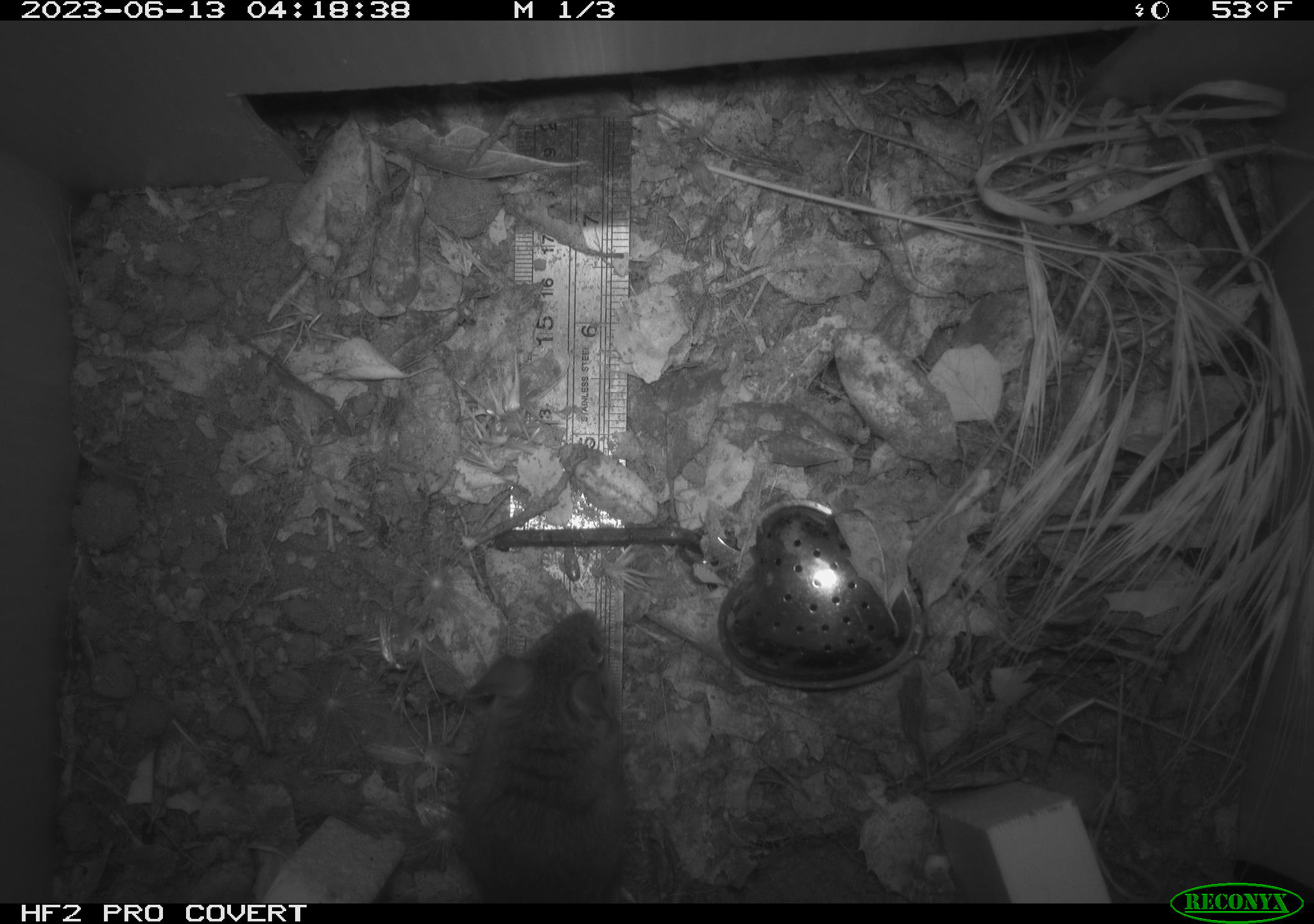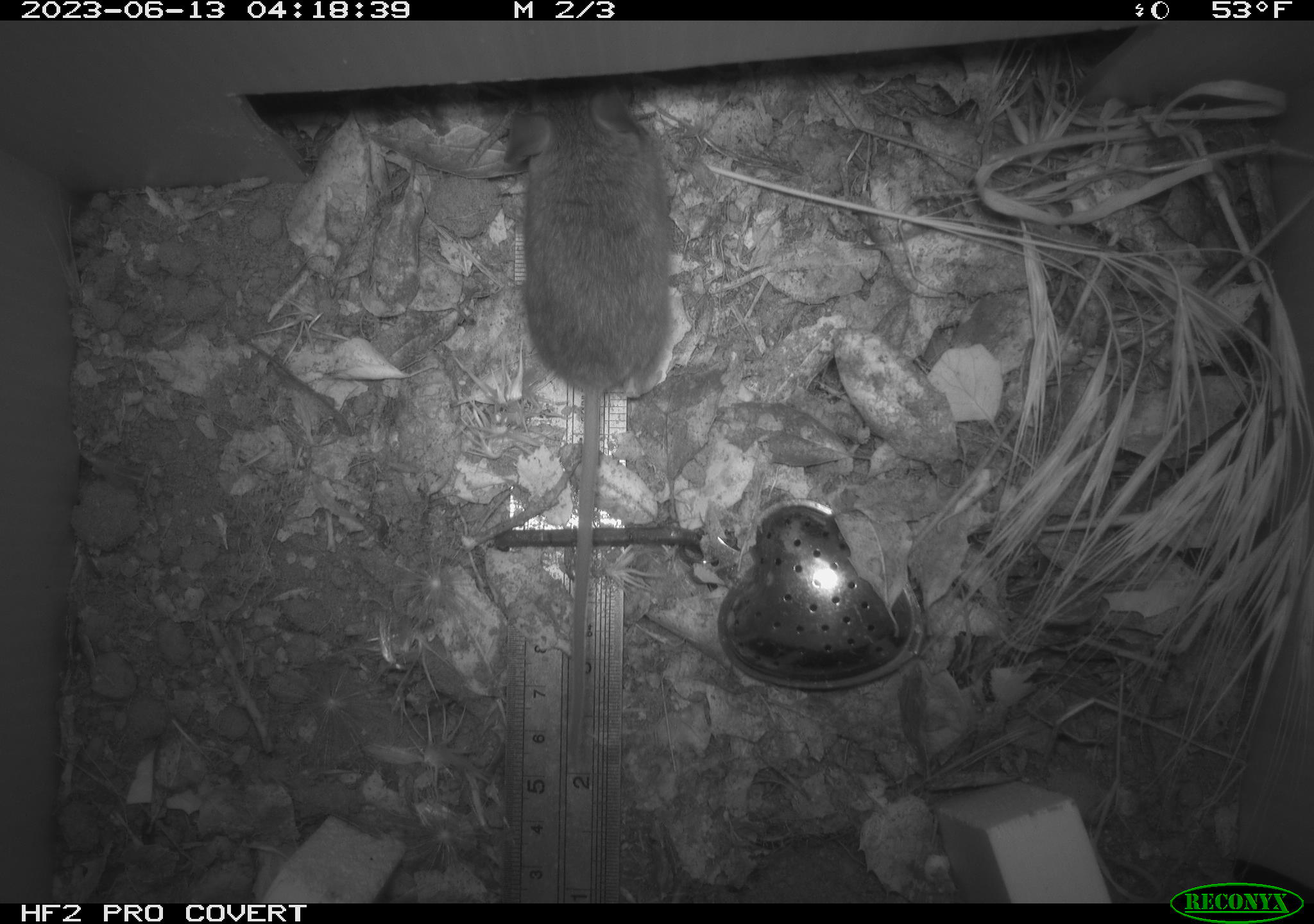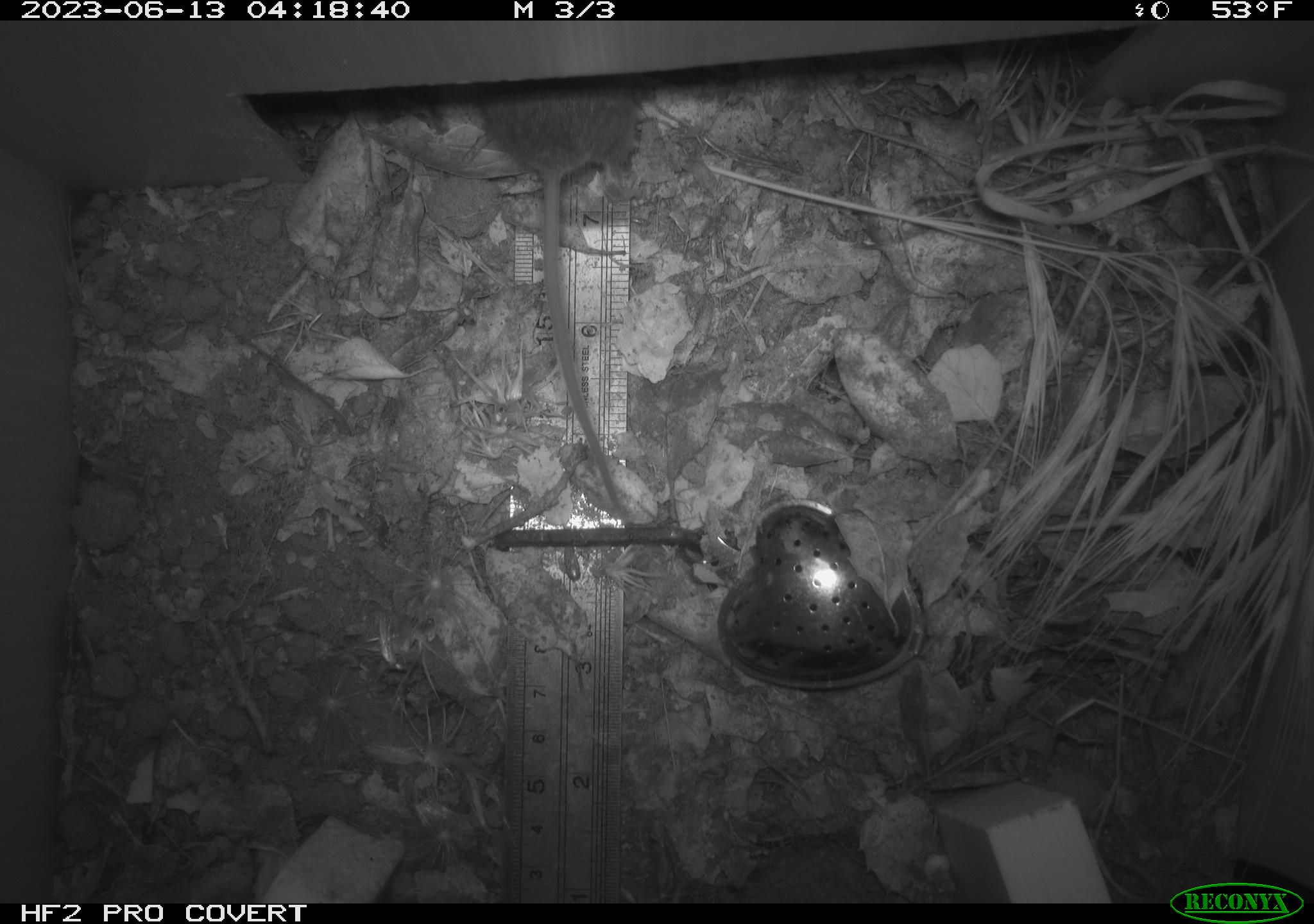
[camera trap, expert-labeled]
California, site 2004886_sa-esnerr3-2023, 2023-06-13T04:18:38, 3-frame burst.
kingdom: Animalia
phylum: Chordata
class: Mammalia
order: Rodentia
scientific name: Rodentia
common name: mouse species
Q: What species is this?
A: Mouse species (Rodentia).